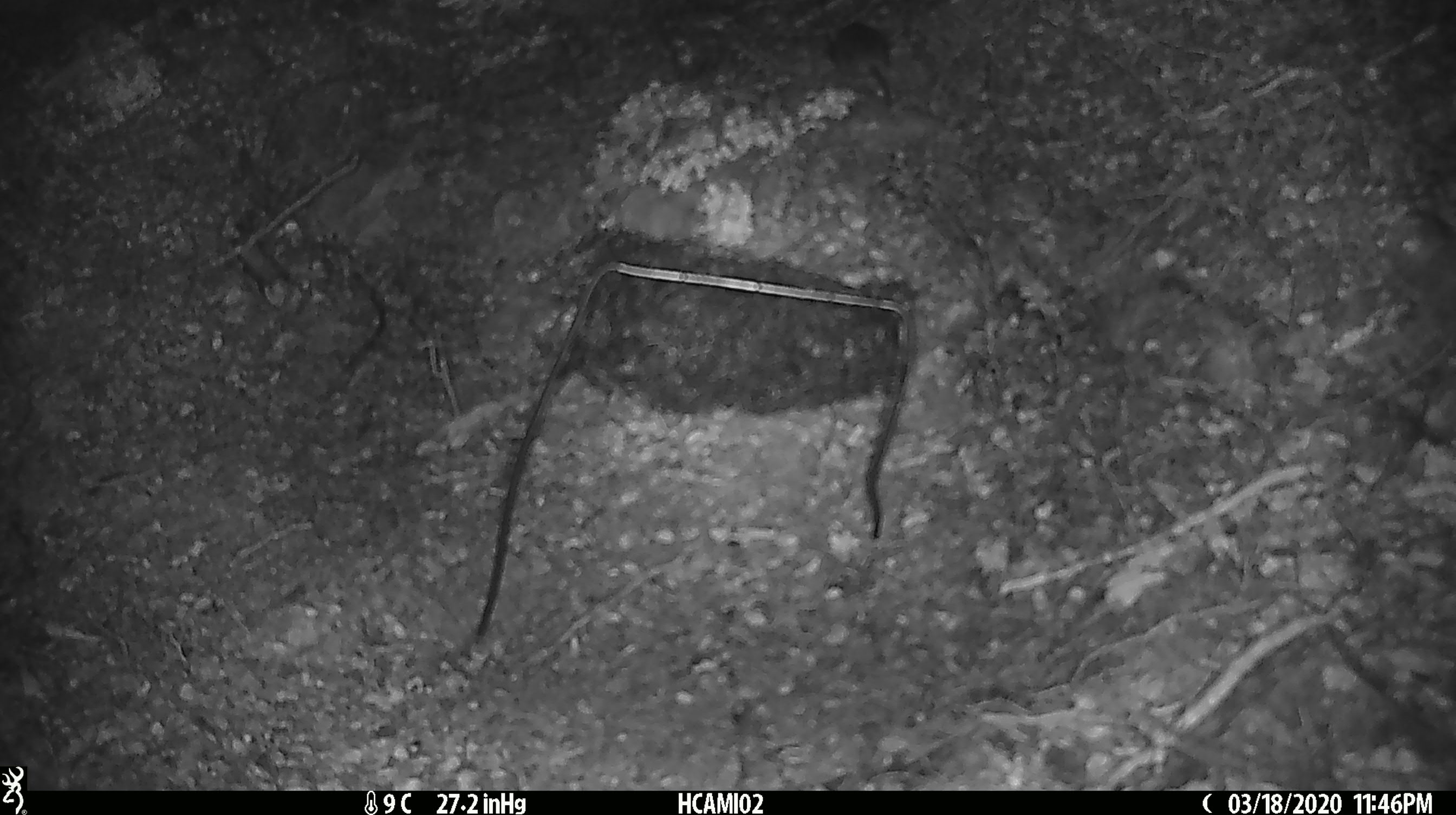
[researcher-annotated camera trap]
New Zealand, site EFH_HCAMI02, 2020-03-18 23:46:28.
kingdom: Animalia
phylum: Chordata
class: Mammalia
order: Rodentia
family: Muridae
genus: Mus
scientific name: Mus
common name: mouse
Mouse (Mus).